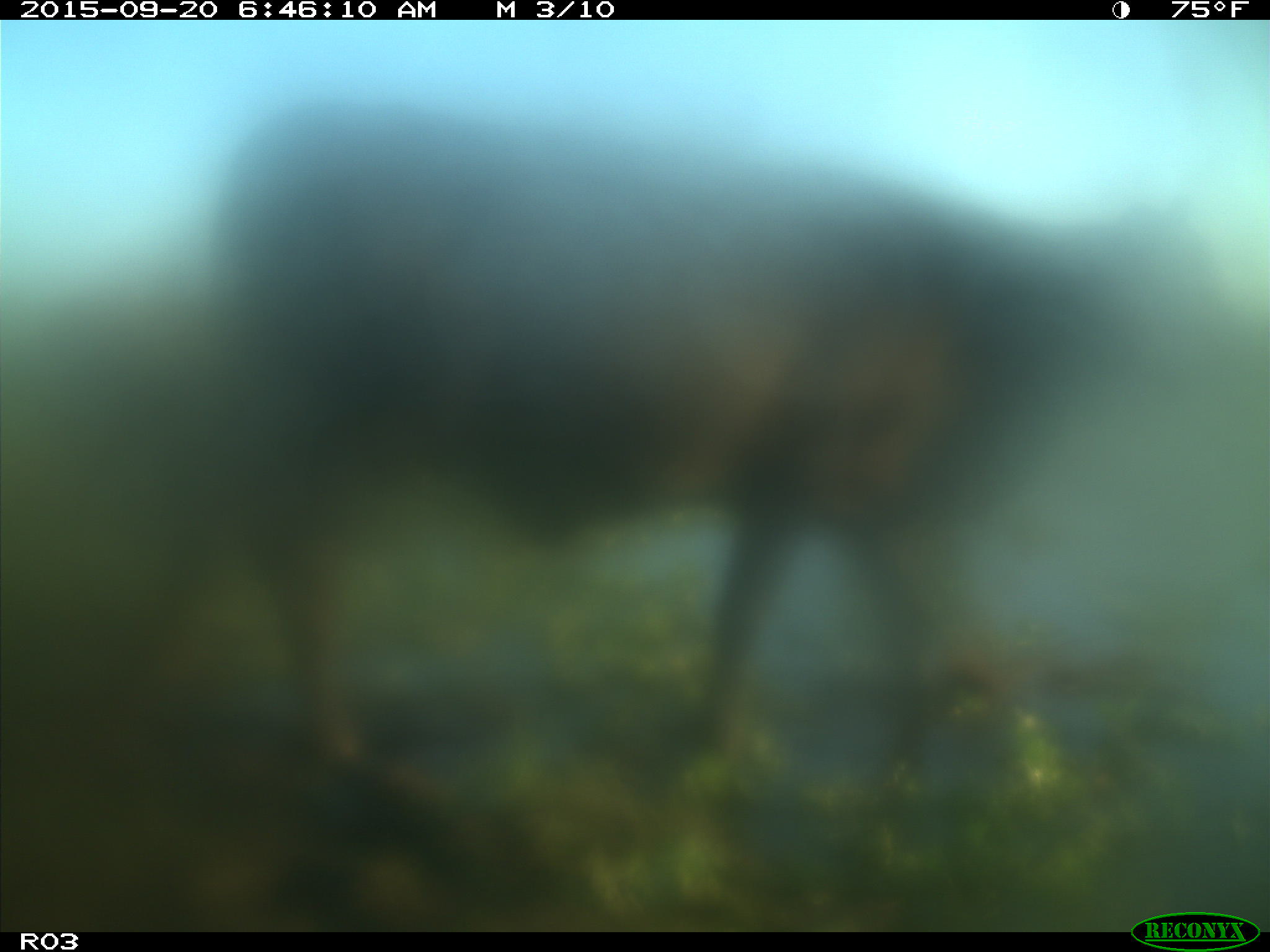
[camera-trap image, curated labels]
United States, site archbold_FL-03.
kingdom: Animalia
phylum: Chordata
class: Mammalia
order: Artiodactyla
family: Bovidae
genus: Bos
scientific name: Bos taurus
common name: domestic cow